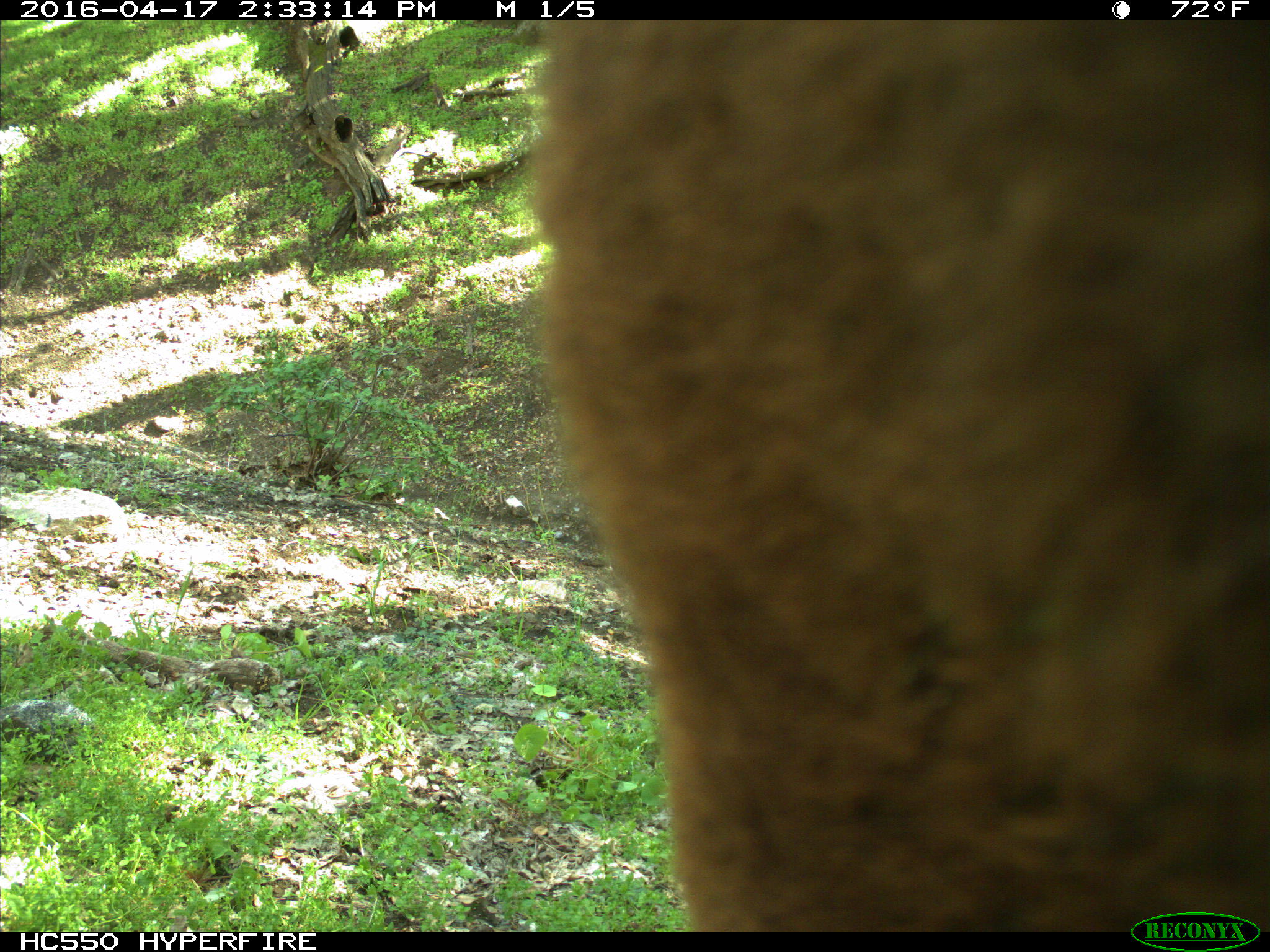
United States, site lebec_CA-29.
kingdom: Animalia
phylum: Chordata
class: Mammalia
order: Artiodactyla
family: Bovidae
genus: Bos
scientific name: Bos taurus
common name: domestic cow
Bos taurus (domestic cow).